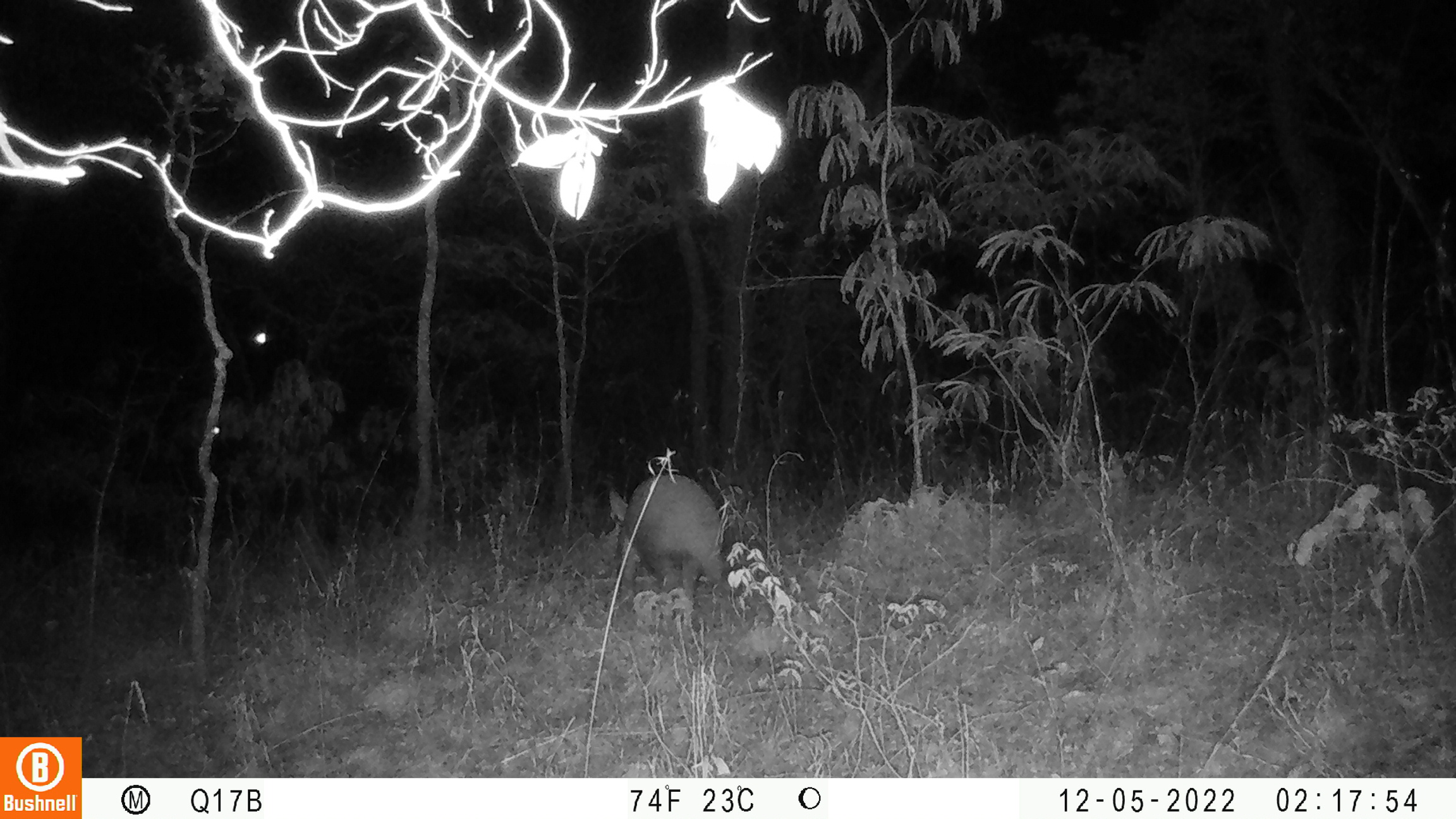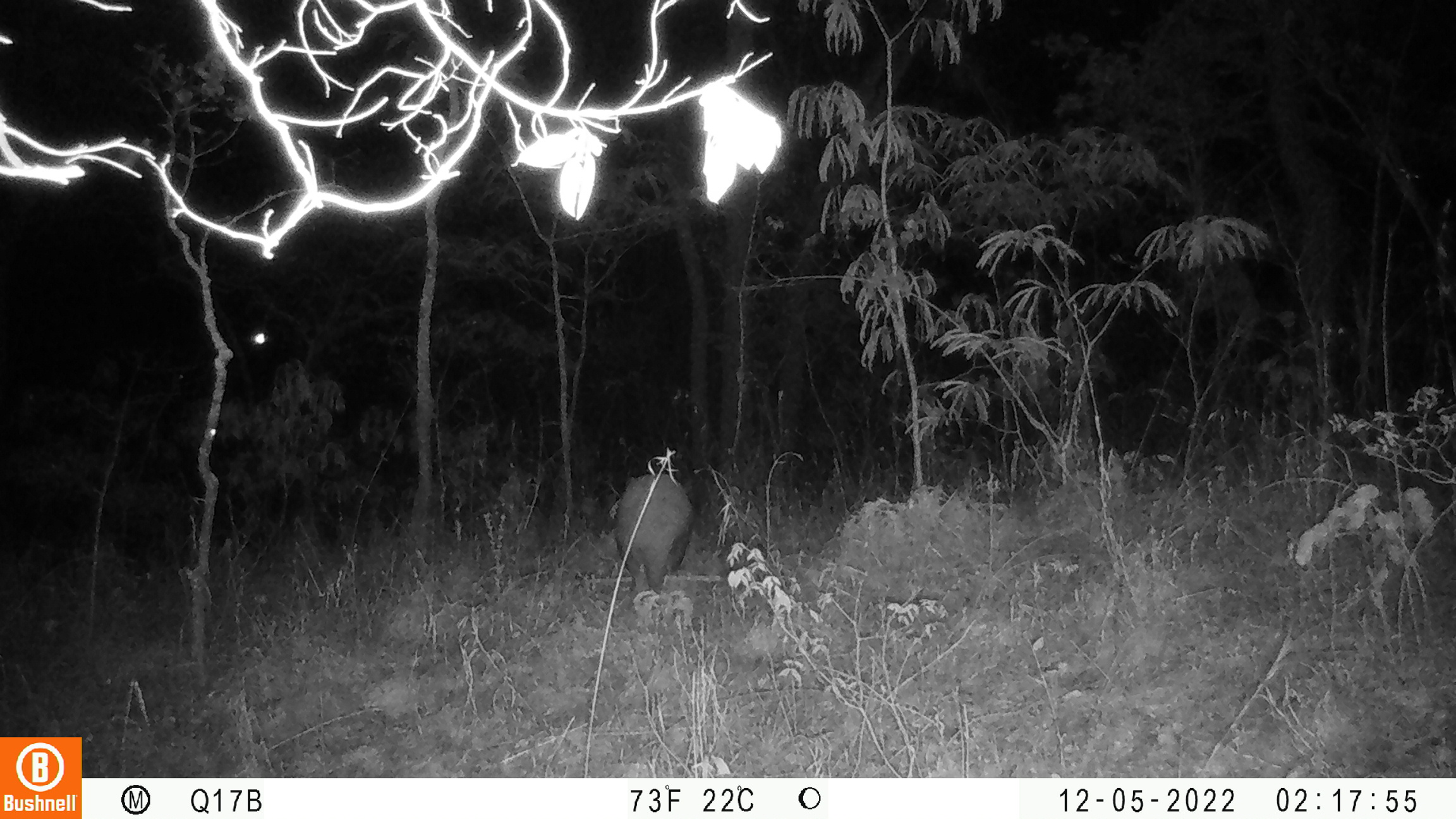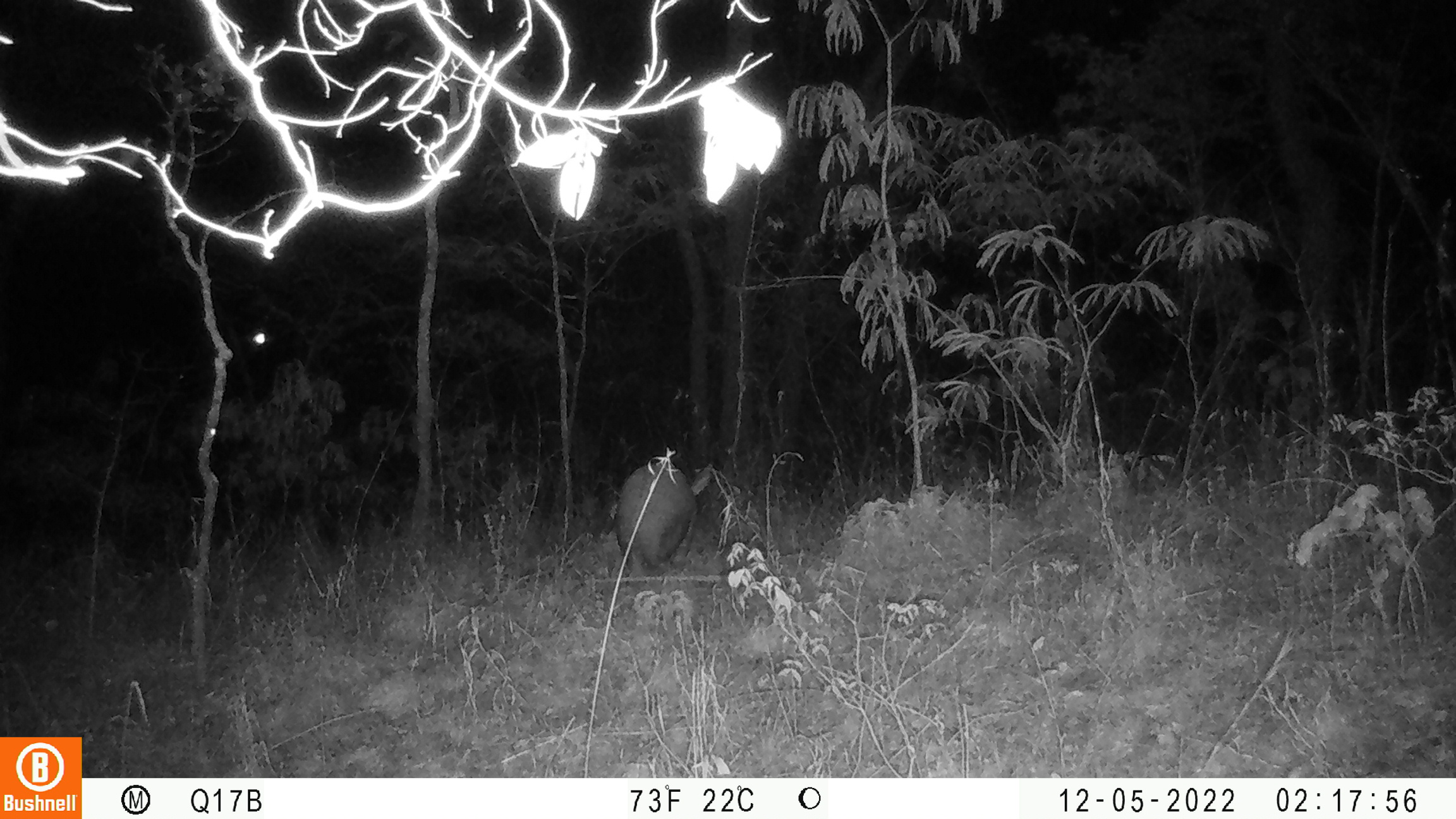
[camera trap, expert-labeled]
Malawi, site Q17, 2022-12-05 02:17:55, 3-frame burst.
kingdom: Animalia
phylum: Chordata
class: Mammalia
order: Tubulidentata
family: Orycteropodidae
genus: Orycteropus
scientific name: Orycteropus afer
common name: aardvark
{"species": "aardvark (Orycteropus afer)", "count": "1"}